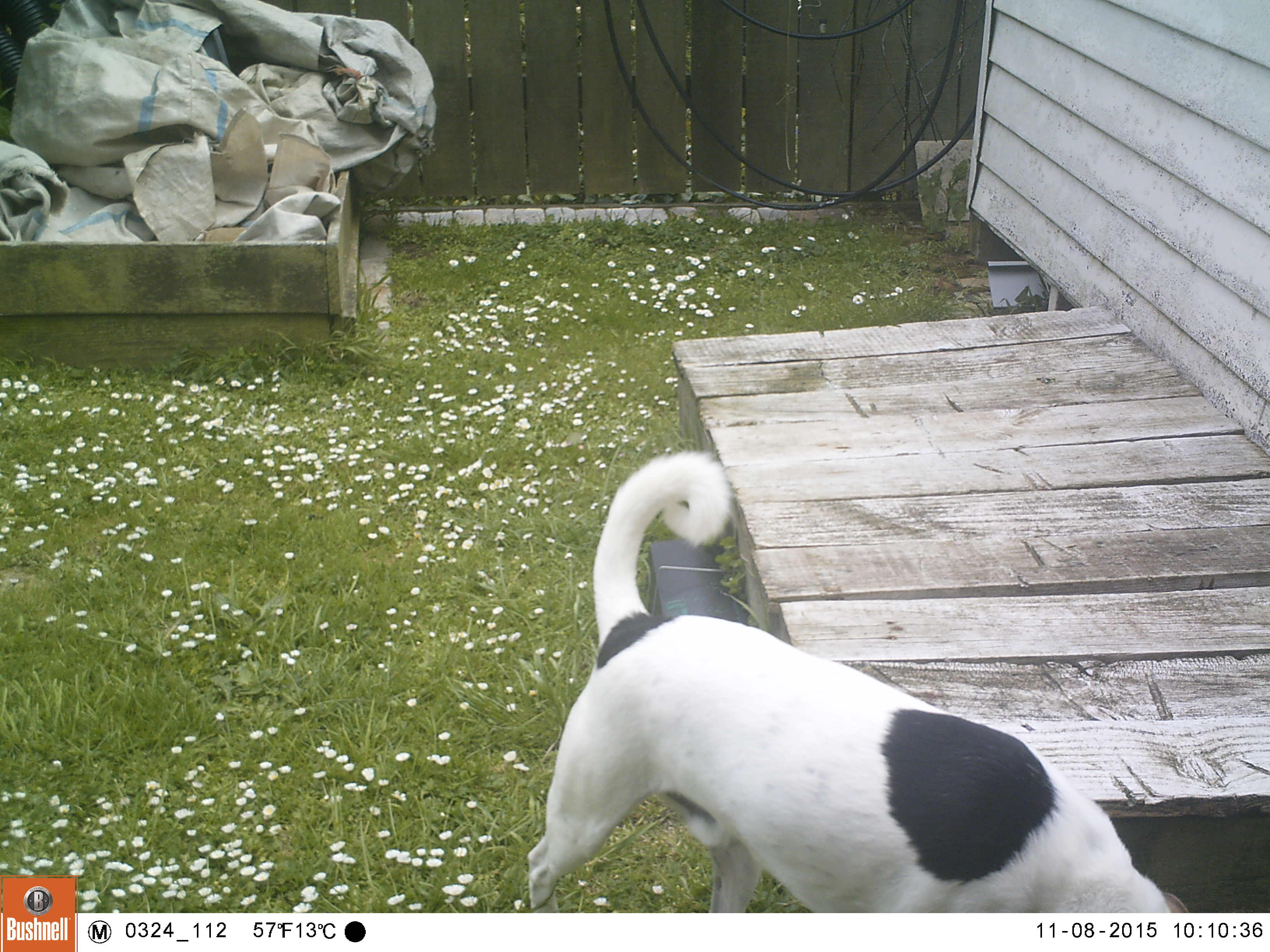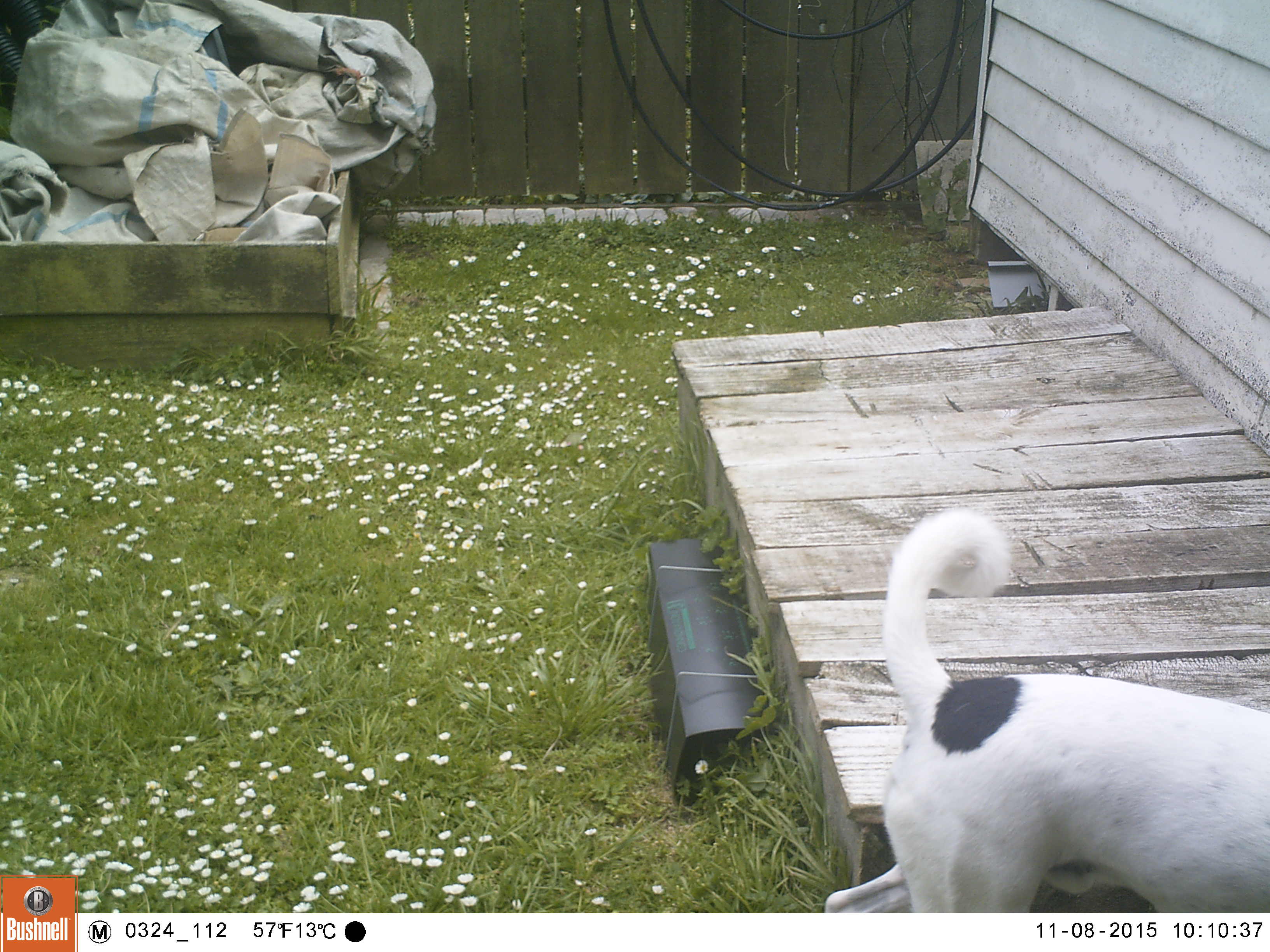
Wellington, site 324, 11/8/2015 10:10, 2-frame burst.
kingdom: Animalia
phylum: Chordata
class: Mammalia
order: Carnivora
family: Canidae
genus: Canis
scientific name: Canis familiaris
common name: dog